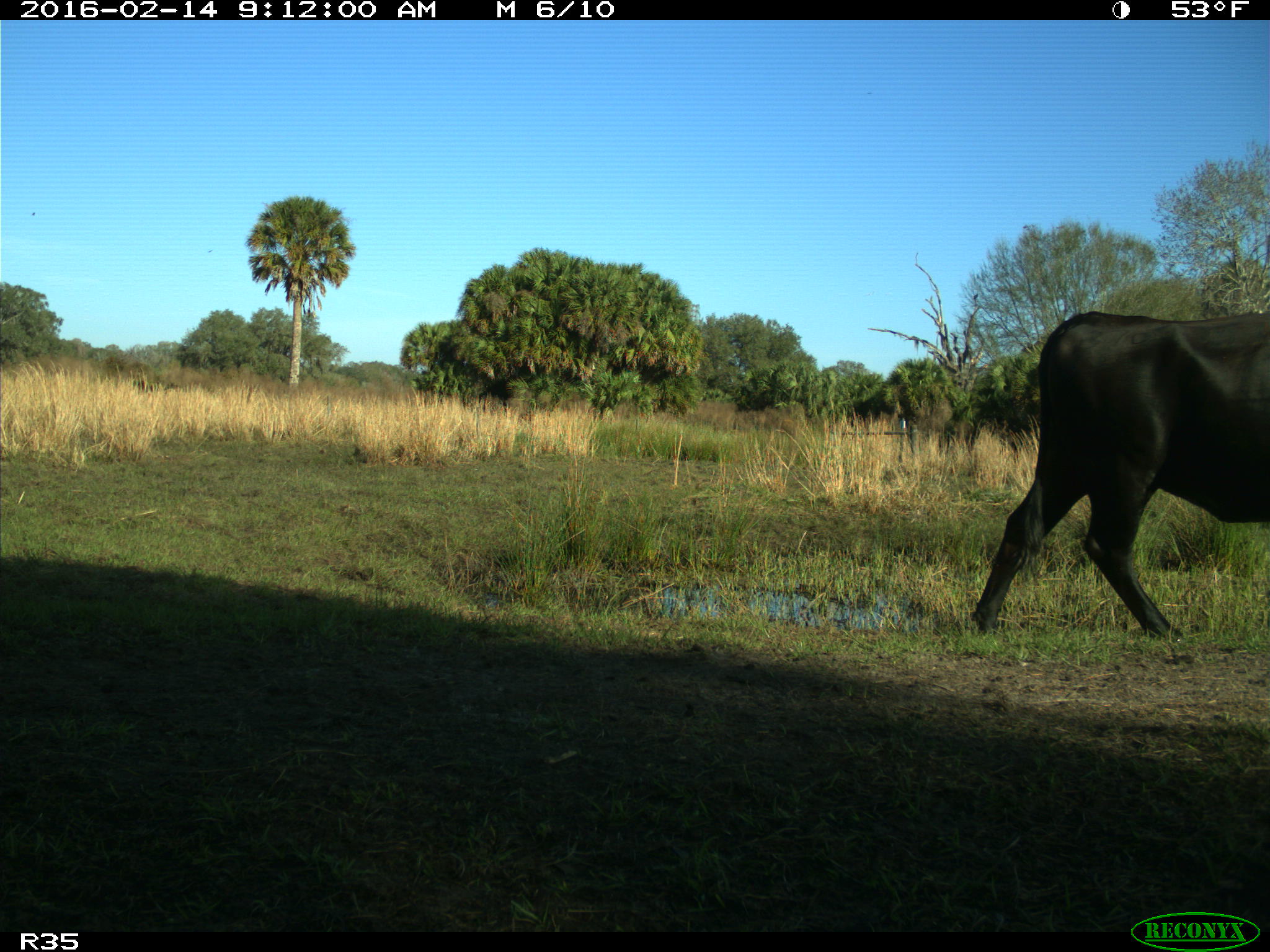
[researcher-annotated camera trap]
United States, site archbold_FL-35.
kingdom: Animalia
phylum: Chordata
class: Mammalia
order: Artiodactyla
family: Bovidae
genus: Bos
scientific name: Bos taurus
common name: domestic cow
Bos taurus (domestic cow).